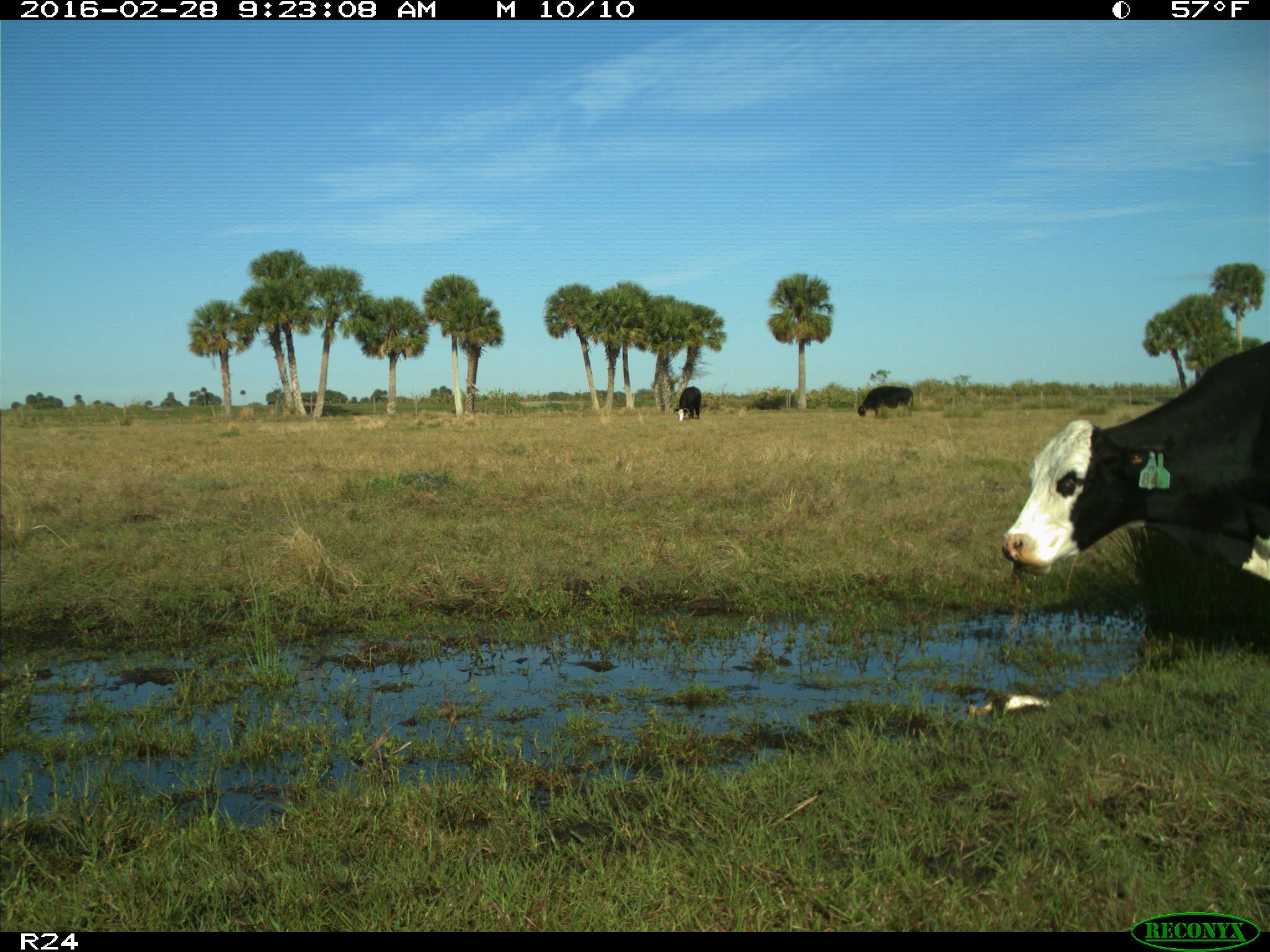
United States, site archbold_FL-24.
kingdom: Animalia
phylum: Chordata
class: Mammalia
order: Artiodactyla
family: Bovidae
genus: Bos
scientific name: Bos taurus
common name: domestic cow